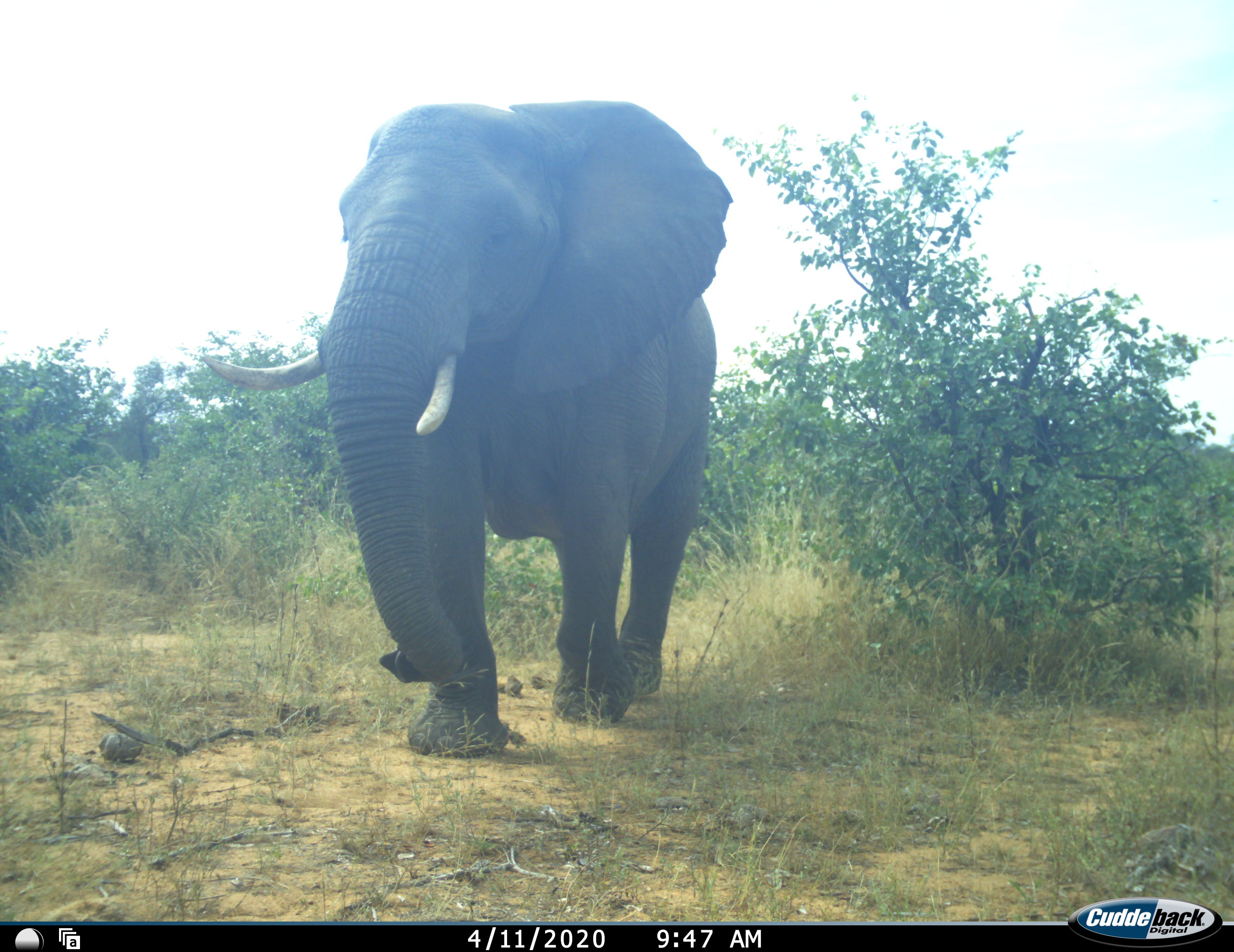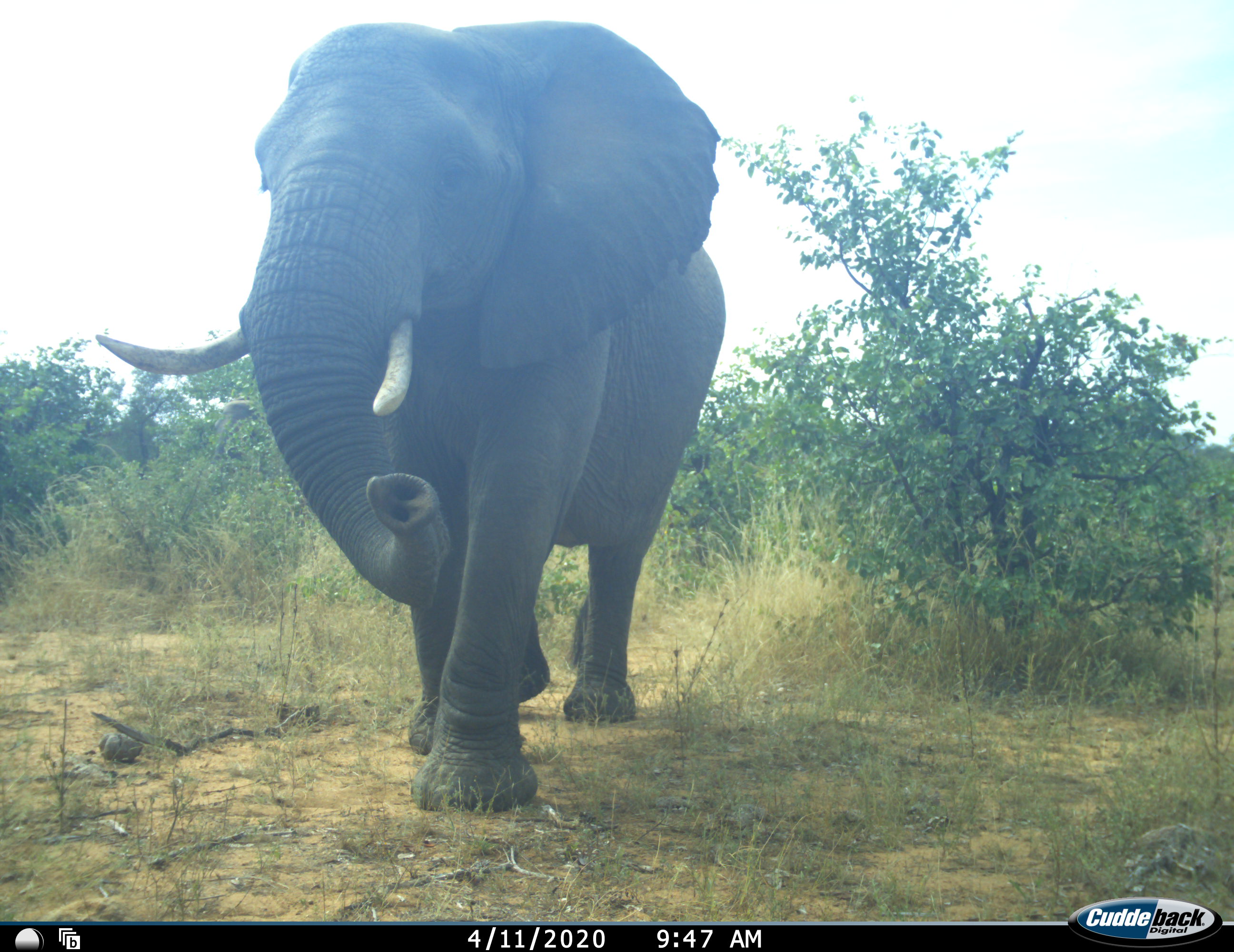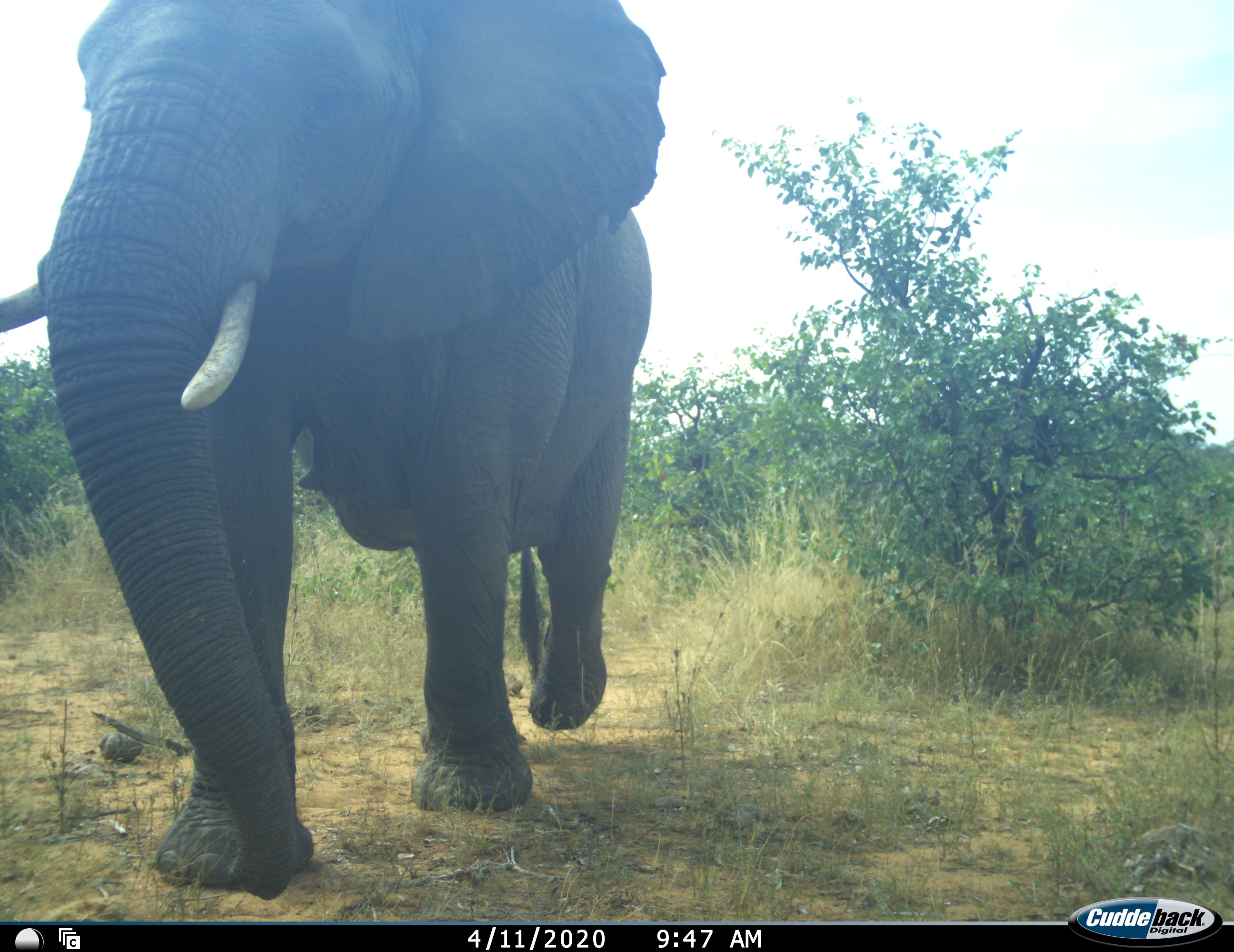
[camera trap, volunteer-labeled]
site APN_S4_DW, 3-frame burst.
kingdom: Animalia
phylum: Chordata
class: Mammalia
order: Proboscidea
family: Elephantidae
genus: Loxodonta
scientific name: Loxodonta africana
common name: african bush elephant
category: elephant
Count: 1.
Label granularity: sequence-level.